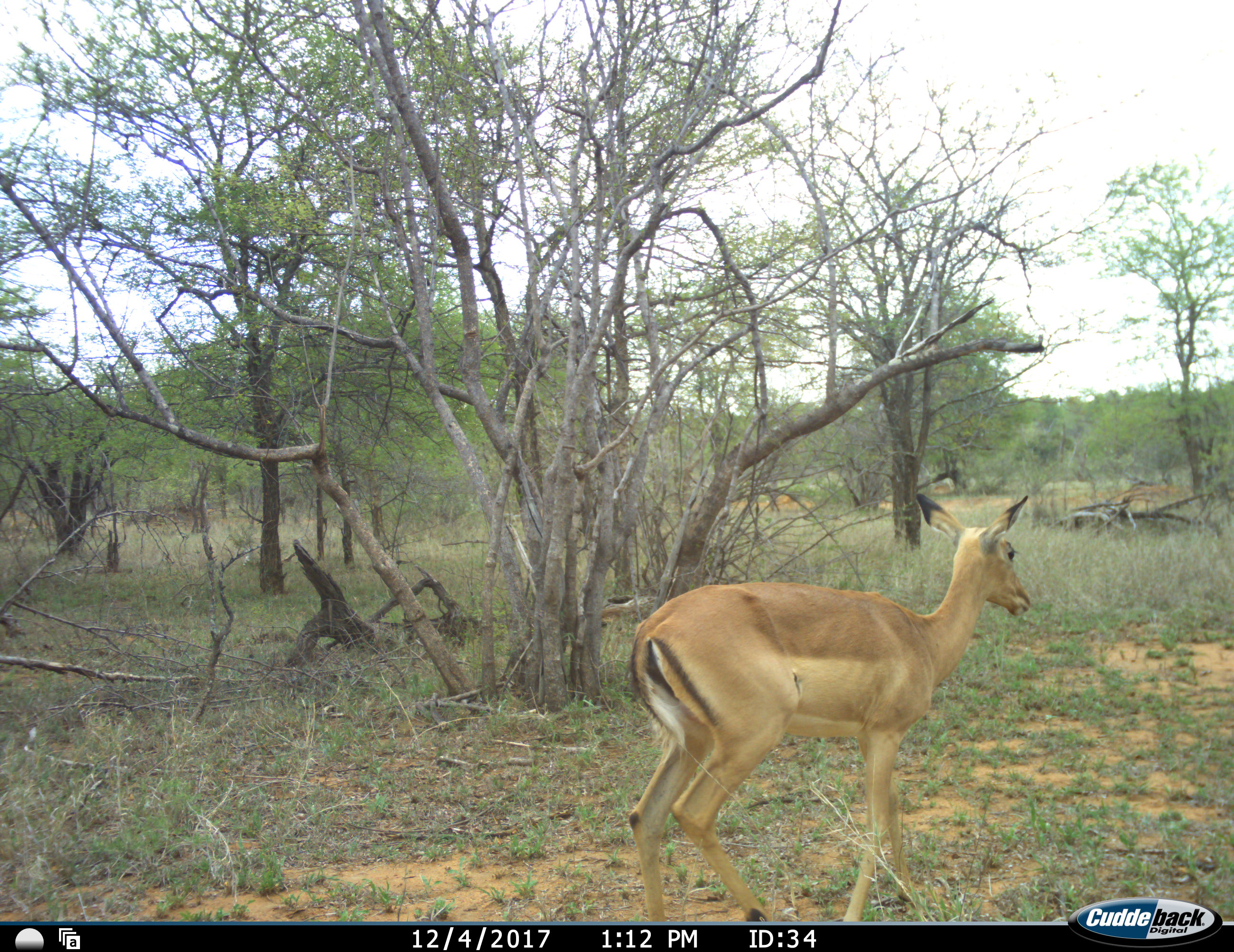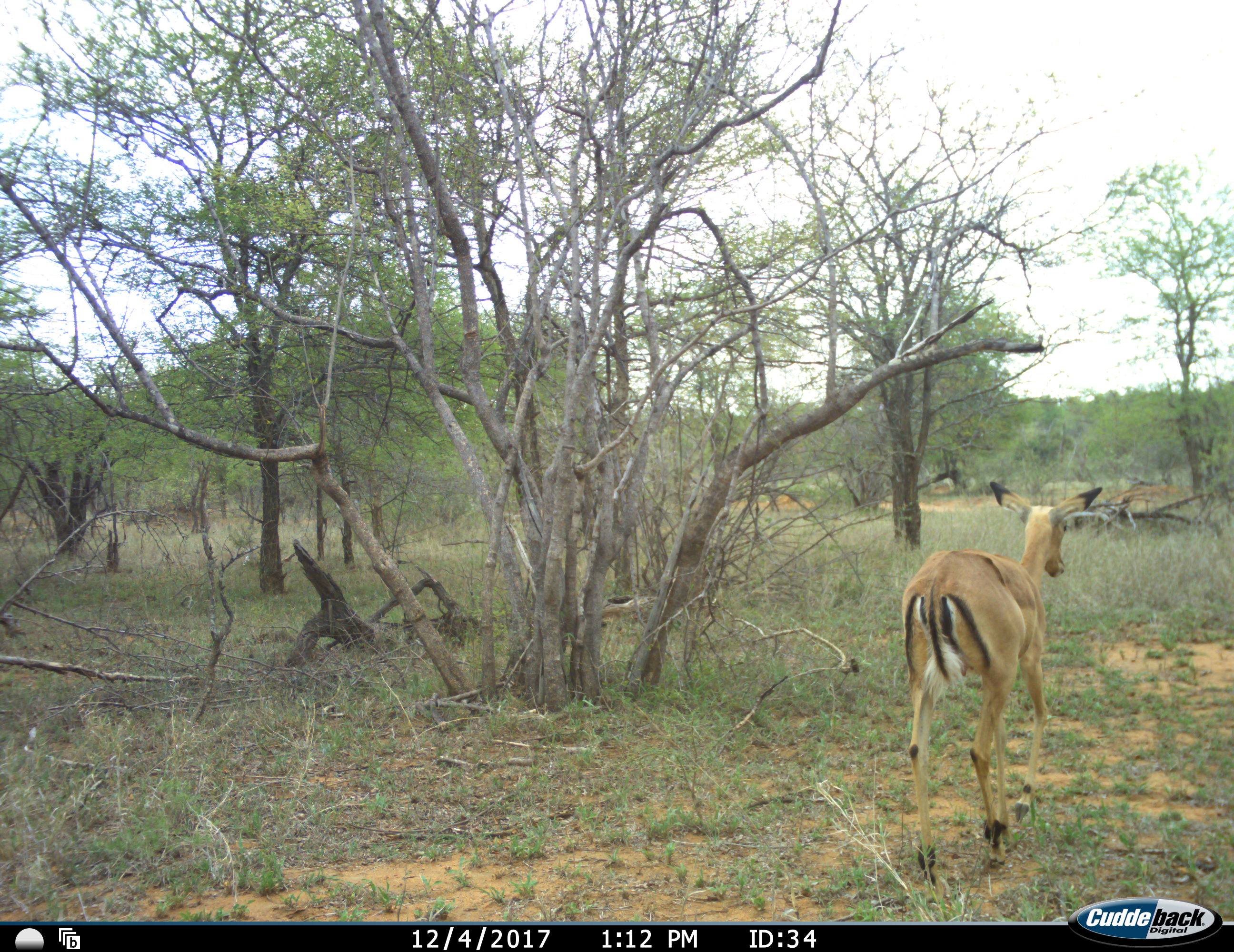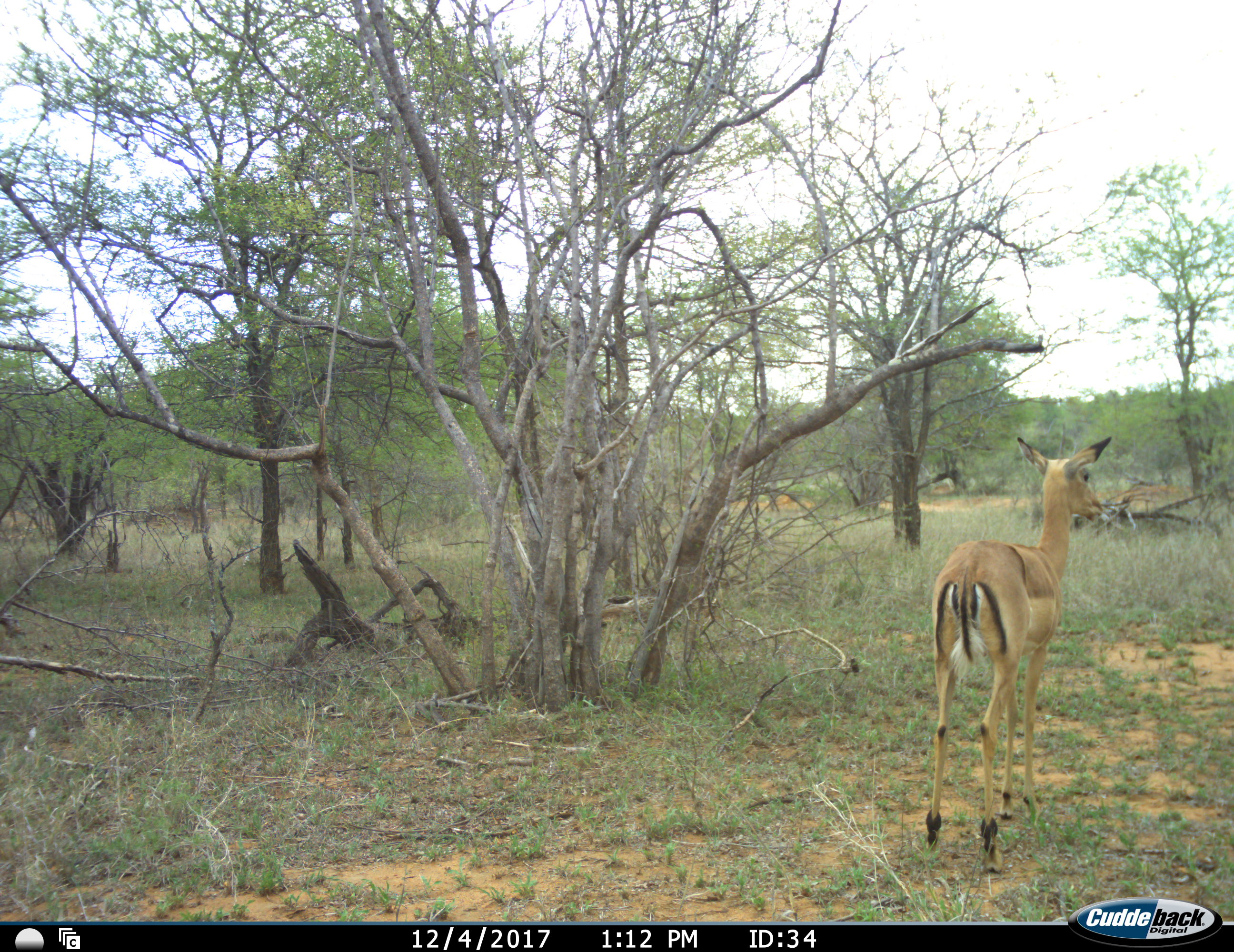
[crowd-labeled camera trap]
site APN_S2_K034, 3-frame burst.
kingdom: Animalia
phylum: Chordata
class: Mammalia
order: Artiodactyla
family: Bovidae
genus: Aepyceros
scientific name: Aepyceros melampus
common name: impala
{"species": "impala (Aepyceros melampus)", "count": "1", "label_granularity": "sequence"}